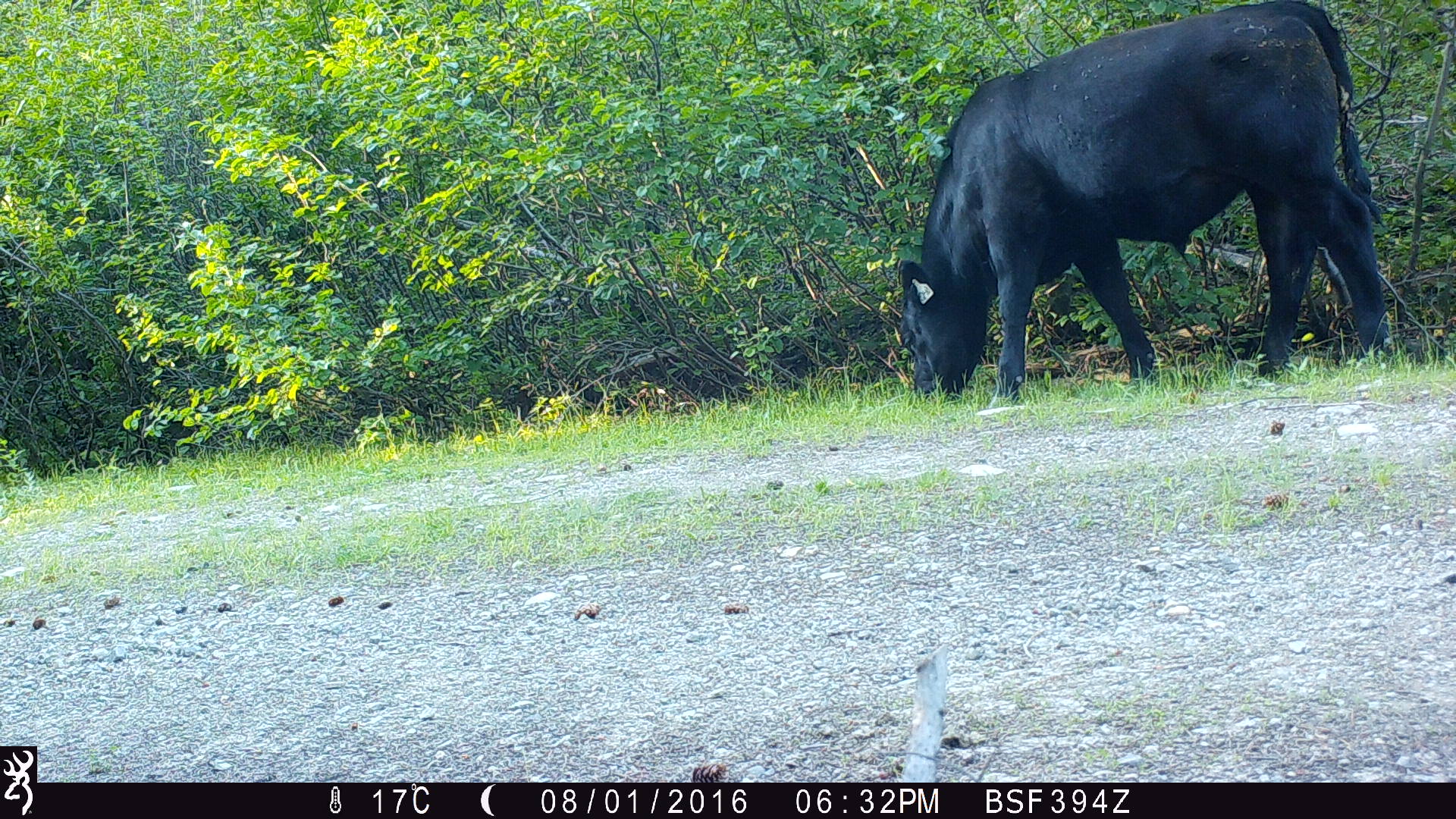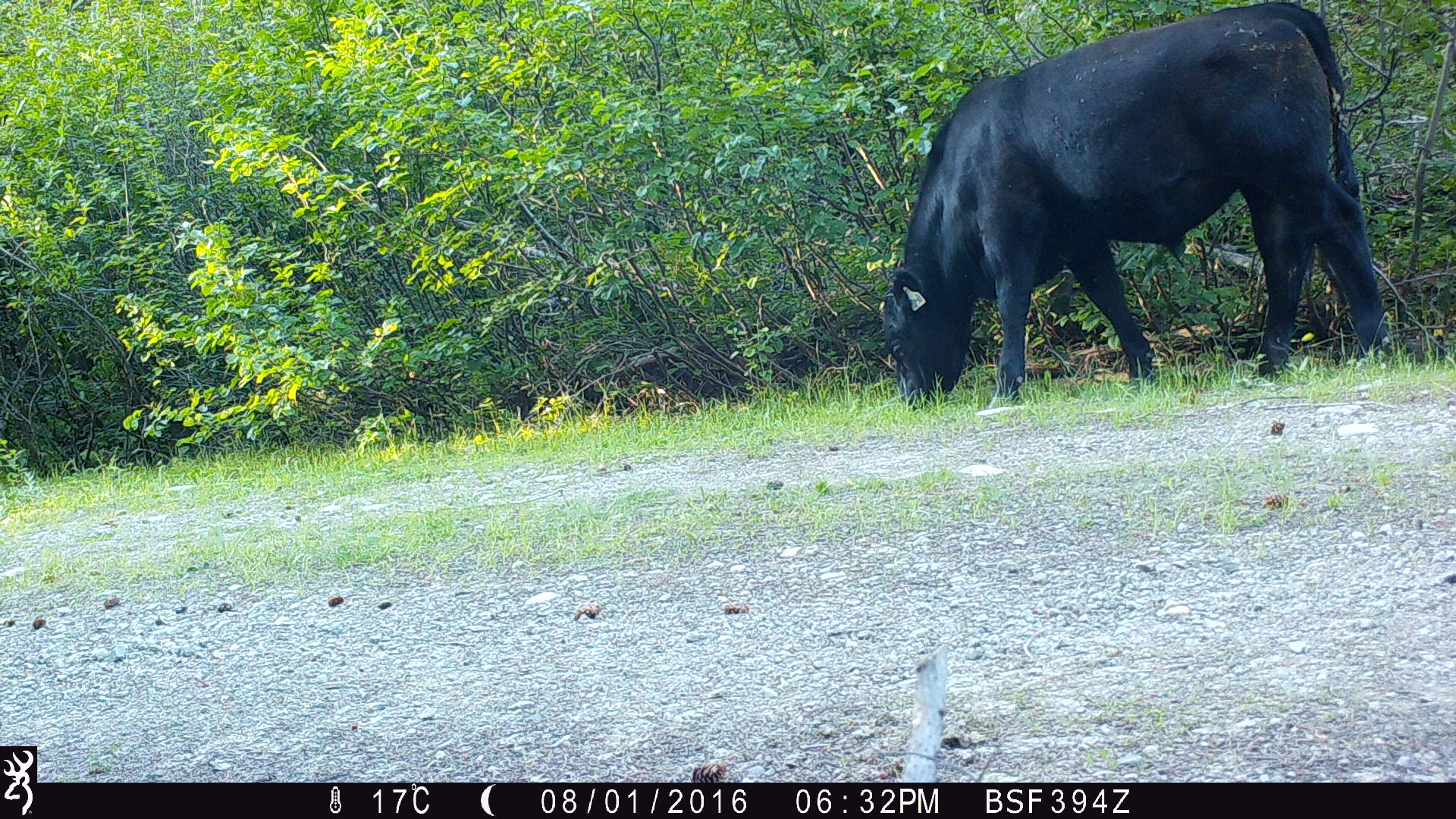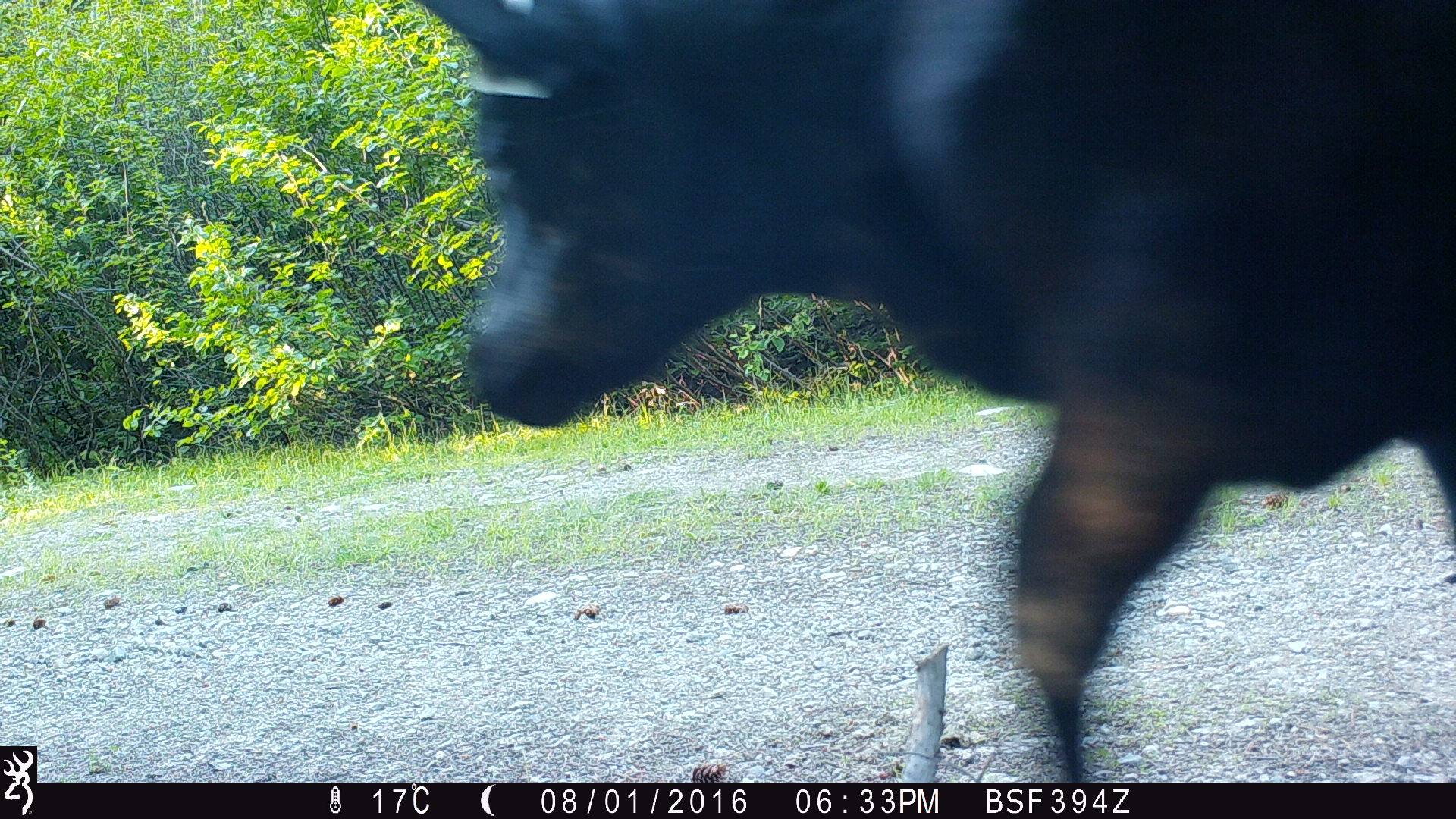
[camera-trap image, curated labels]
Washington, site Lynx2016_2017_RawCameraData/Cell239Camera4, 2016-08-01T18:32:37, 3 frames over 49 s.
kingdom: Animalia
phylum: Chordata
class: Mammalia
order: Artiodactyla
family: Bovidae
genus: Bos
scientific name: Bos taurus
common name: domestic cattle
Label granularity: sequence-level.